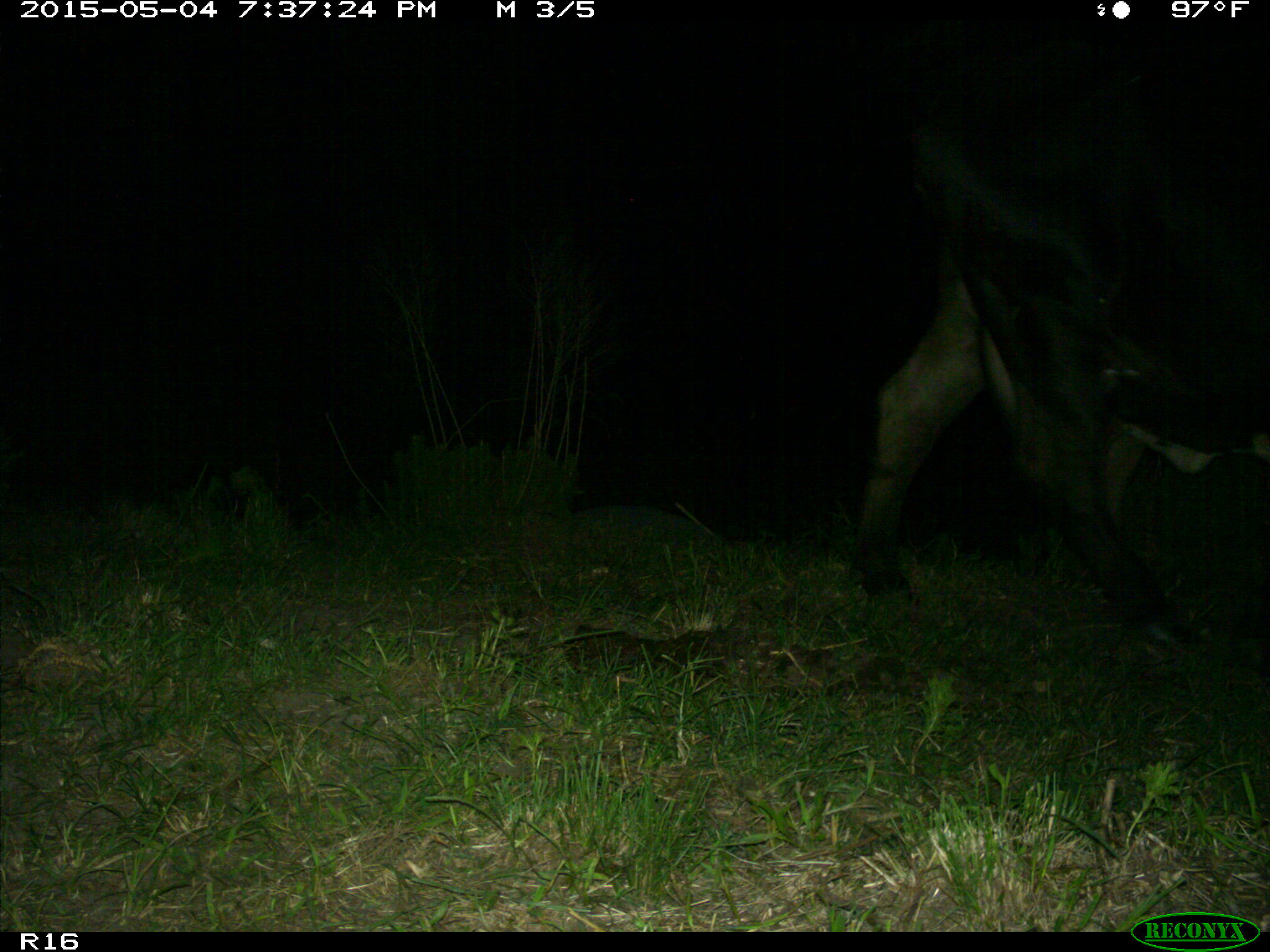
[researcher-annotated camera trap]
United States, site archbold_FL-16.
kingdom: Animalia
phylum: Chordata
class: Mammalia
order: Artiodactyla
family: Bovidae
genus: Bos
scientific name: Bos taurus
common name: domestic cow